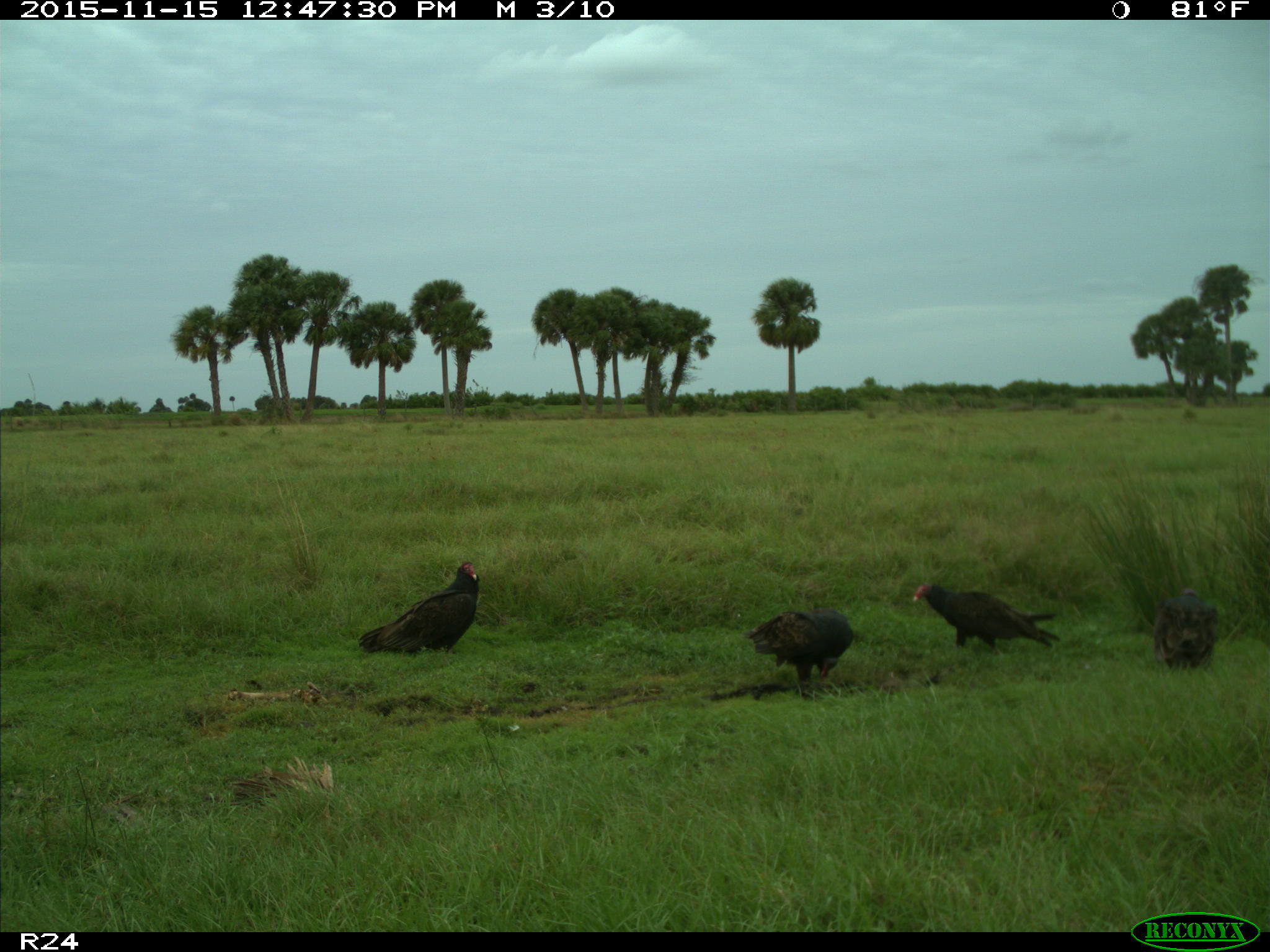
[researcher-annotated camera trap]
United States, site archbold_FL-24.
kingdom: Animalia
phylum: Chordata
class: Aves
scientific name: Aves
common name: birds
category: unidentified bird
Unidentified bird (birds) (Aves).